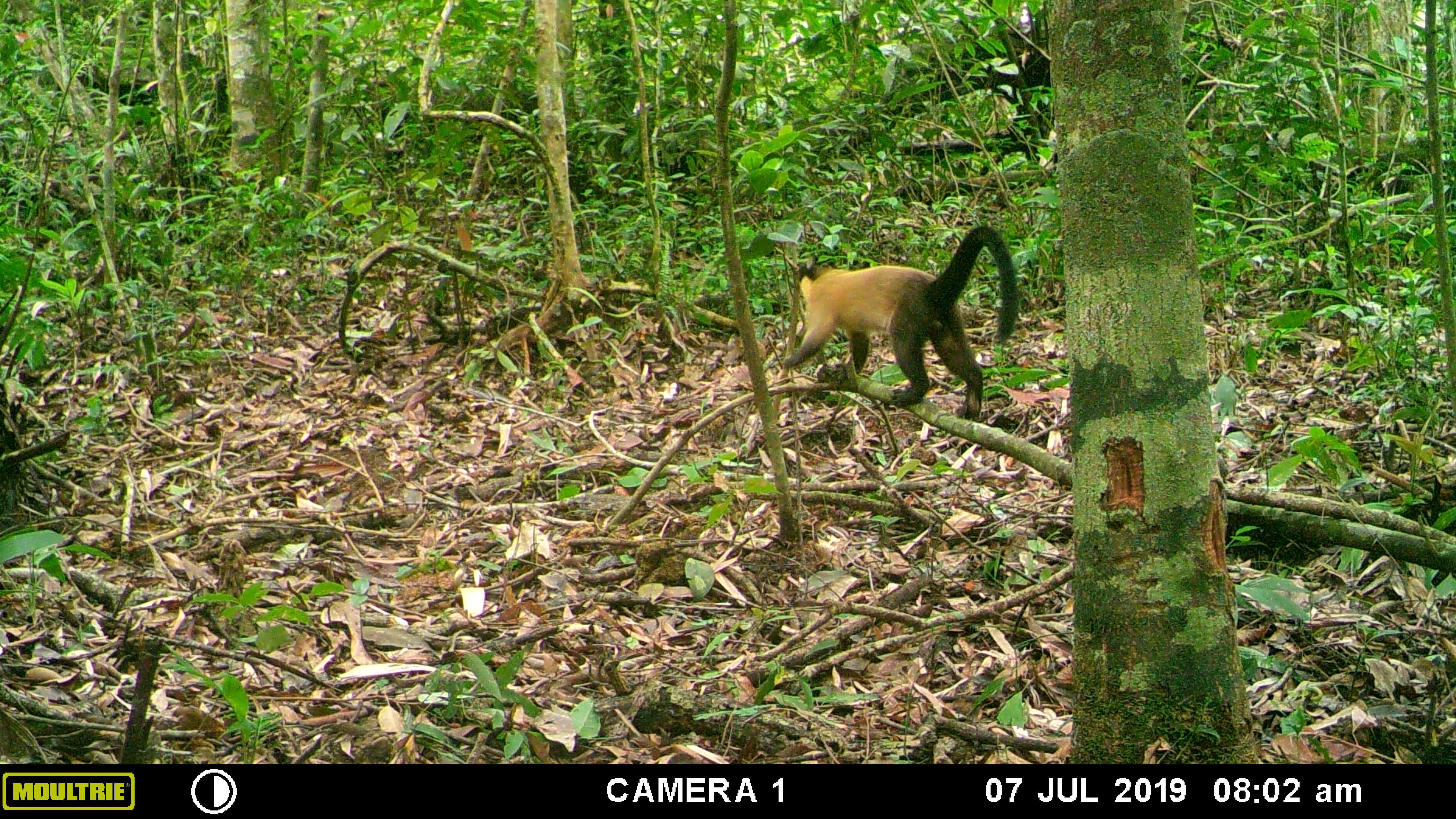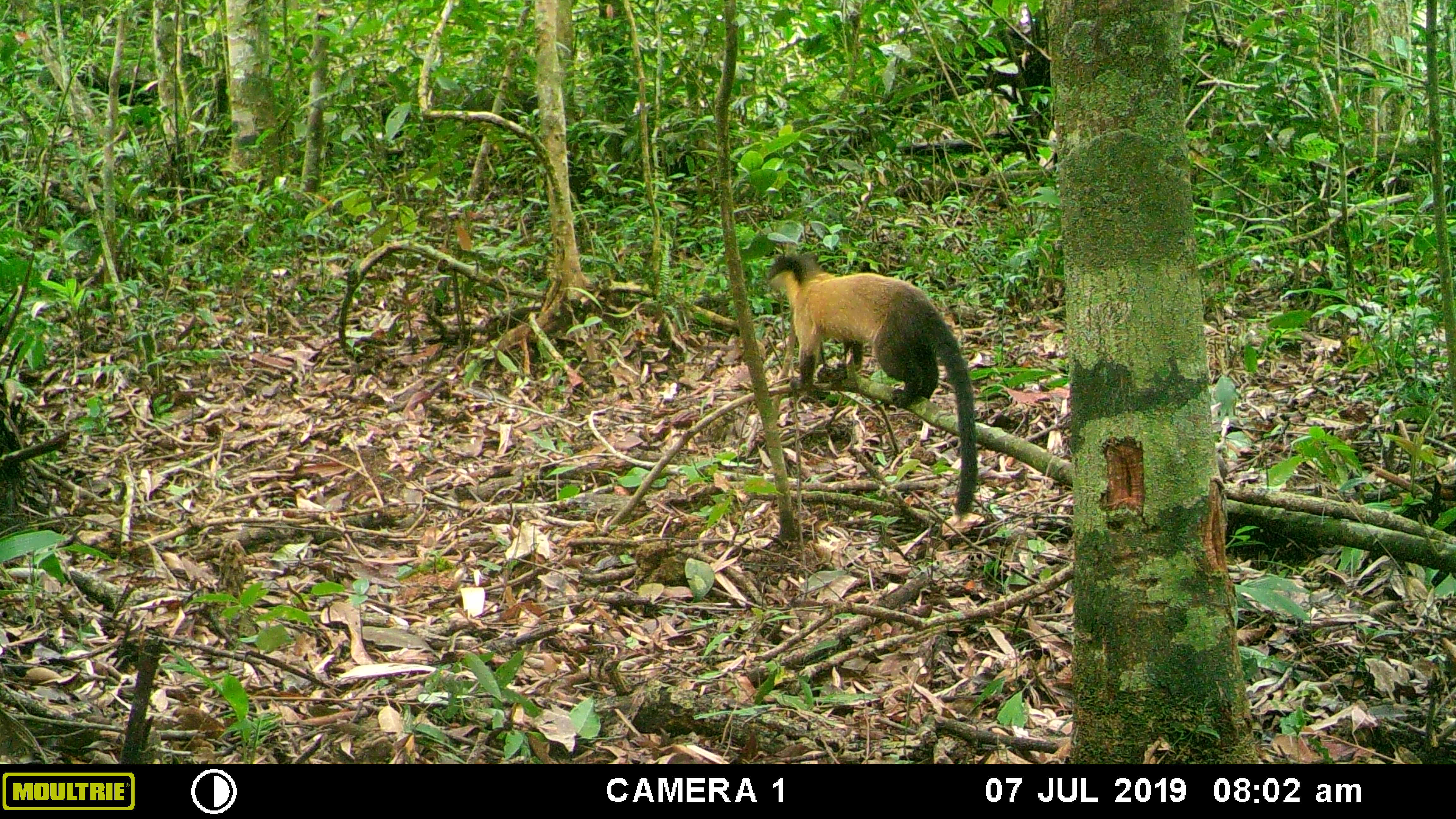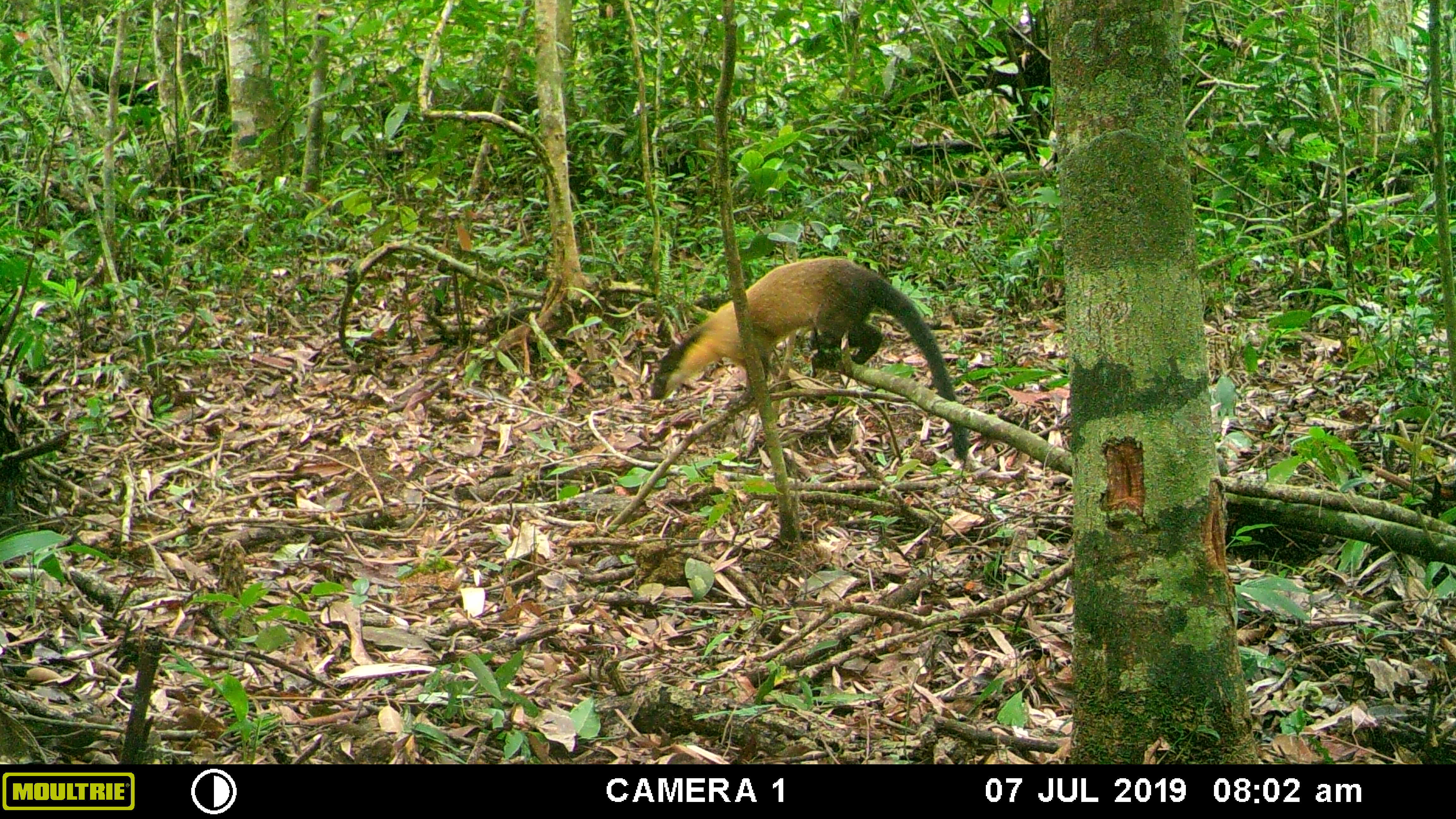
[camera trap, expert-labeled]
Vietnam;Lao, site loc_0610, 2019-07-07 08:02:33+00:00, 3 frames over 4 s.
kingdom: Animalia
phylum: Chordata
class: Mammalia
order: Carnivora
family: Mustelidae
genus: Martes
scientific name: Martes flavigula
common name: yellow-throated marten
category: yellow throated marten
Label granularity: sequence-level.